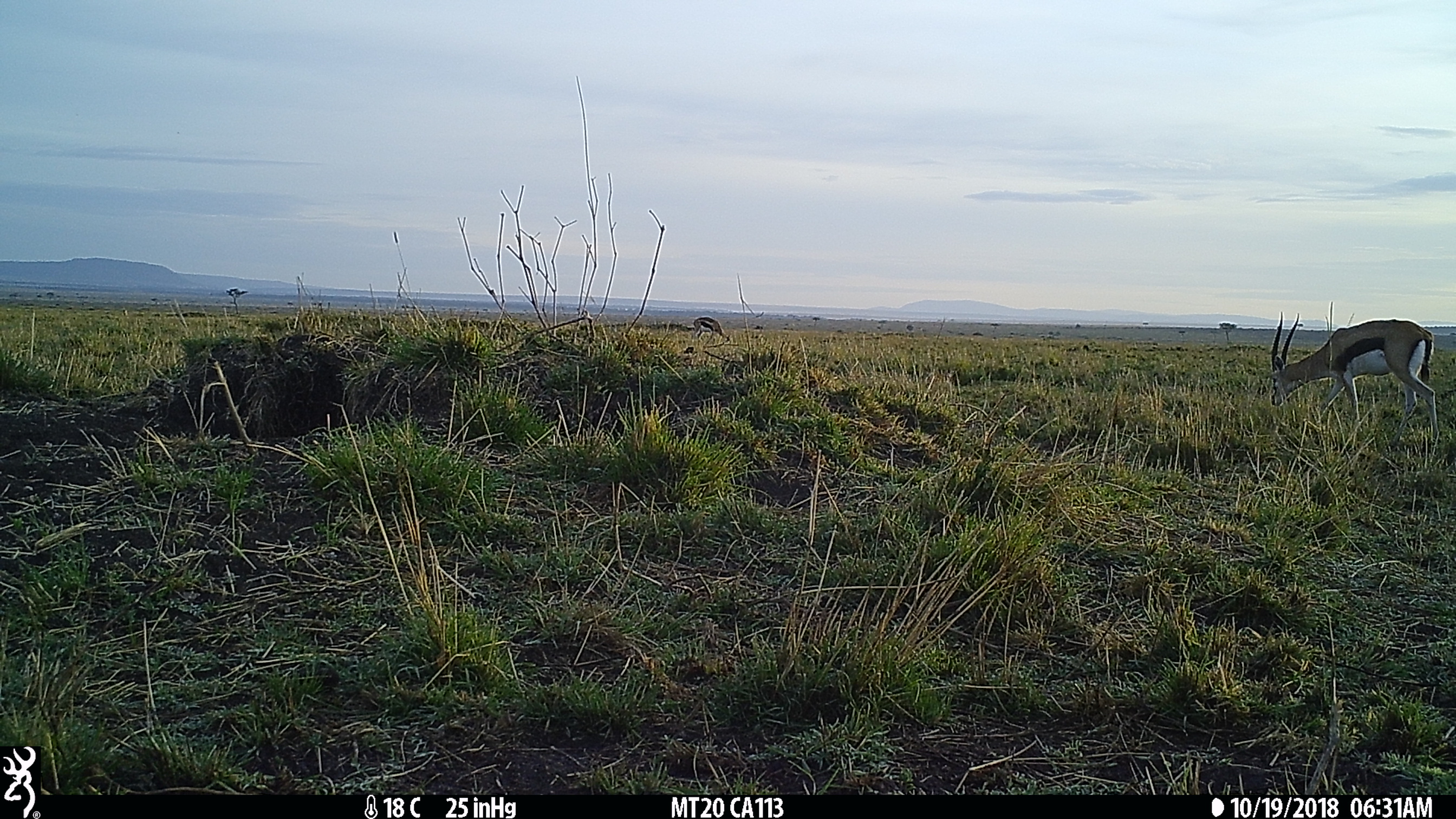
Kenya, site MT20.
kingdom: Animalia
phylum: Chordata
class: Mammalia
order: Artiodactyla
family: Bovidae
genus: Eudorcas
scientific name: Eudorcas thomsonii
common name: thomon's gazelle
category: gazelle thomsons